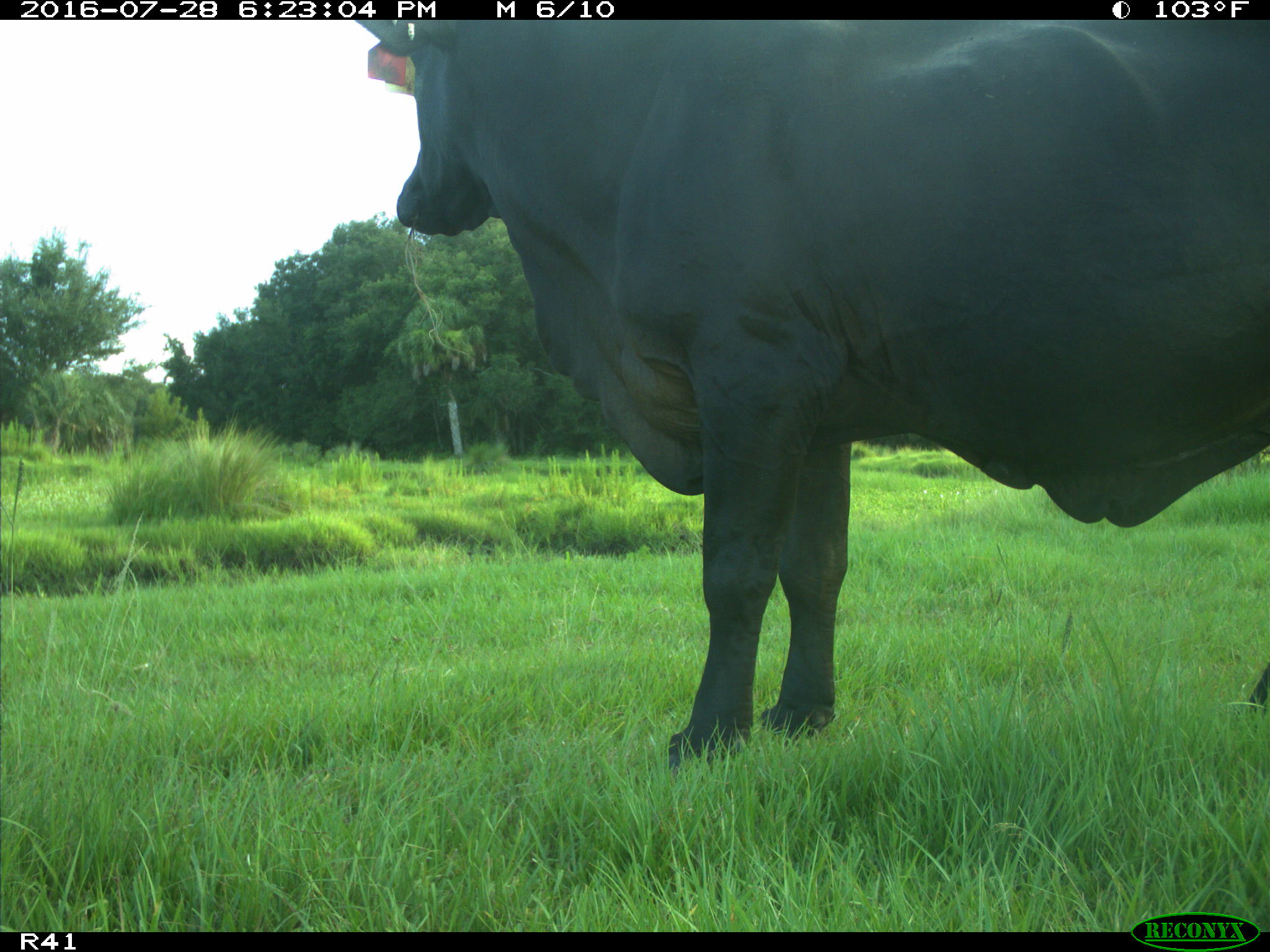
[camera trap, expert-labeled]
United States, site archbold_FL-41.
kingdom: Animalia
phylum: Chordata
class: Mammalia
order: Artiodactyla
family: Bovidae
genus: Bos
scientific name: Bos taurus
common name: domestic cow